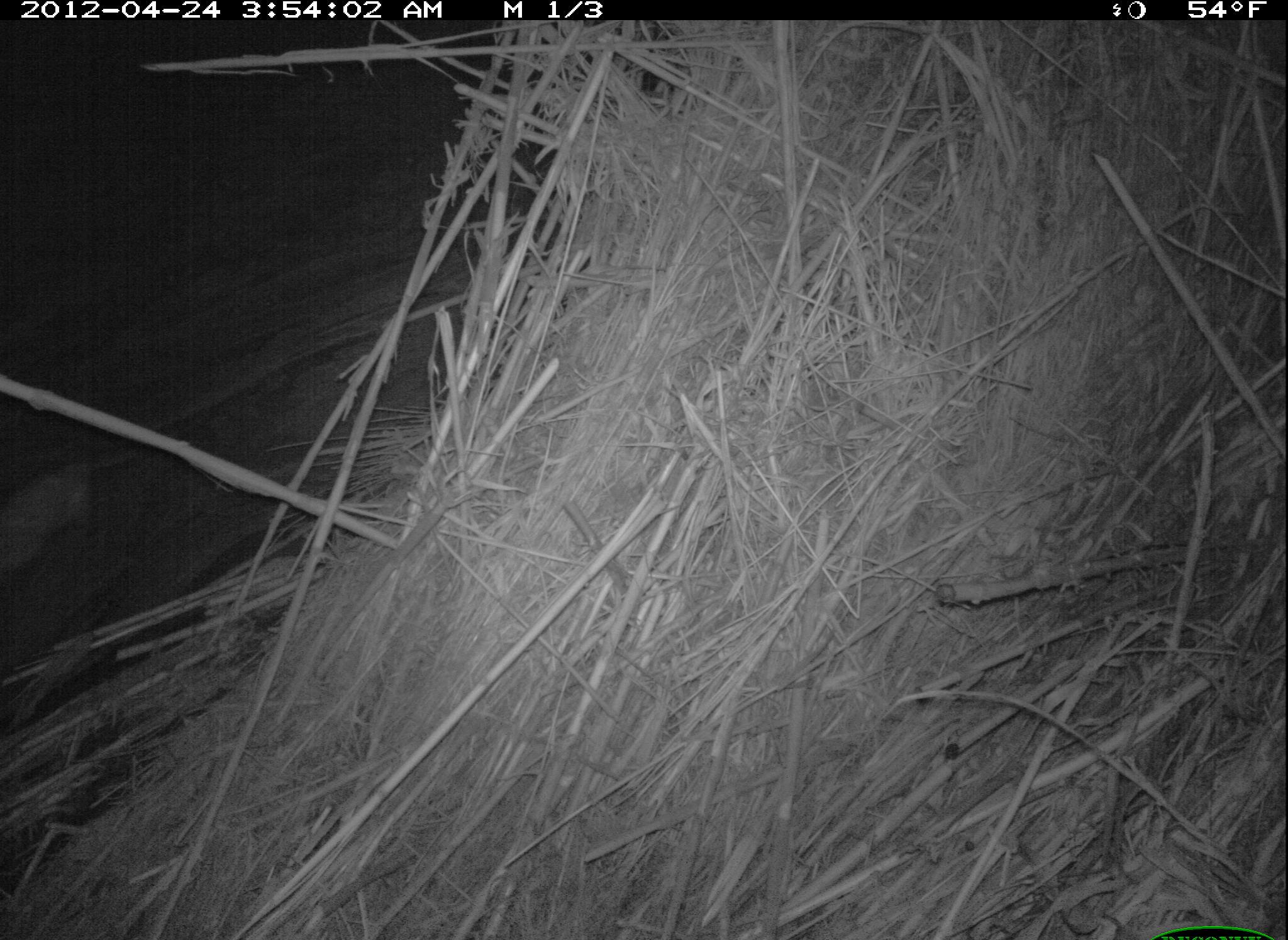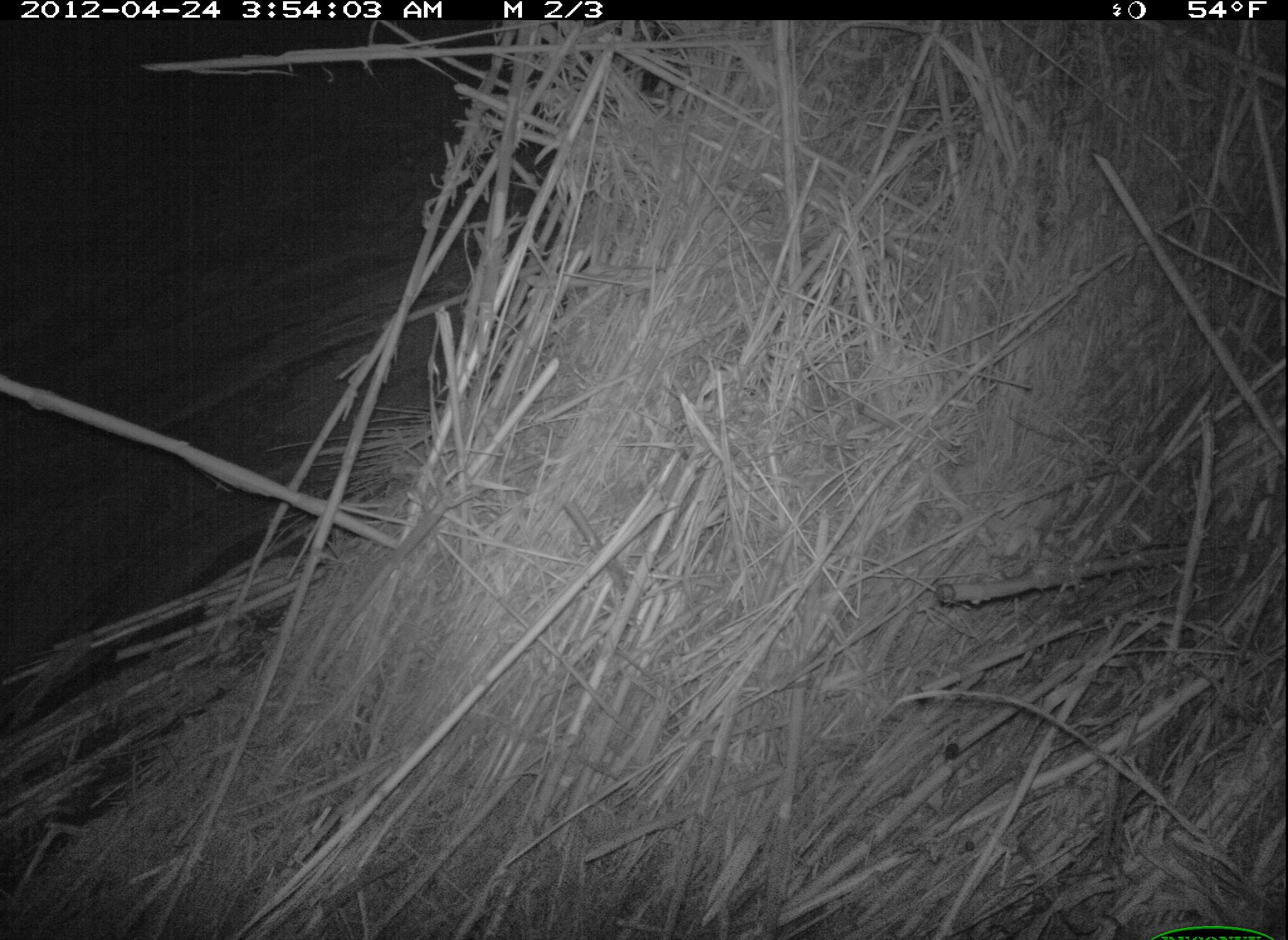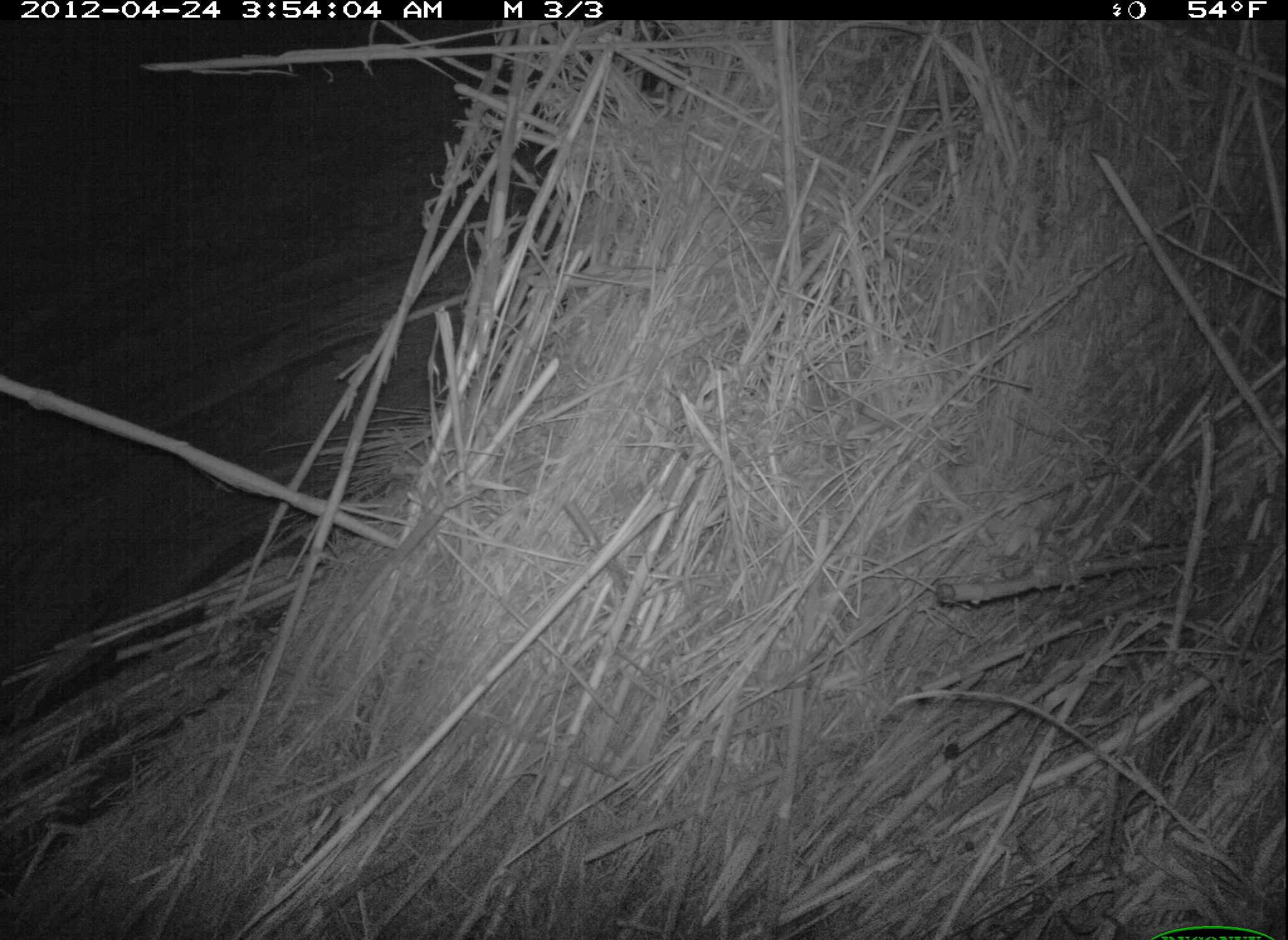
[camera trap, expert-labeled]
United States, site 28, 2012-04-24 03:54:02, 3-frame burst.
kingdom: Animalia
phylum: Chordata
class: Mammalia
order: Didelphimorphia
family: Didelphidae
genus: Didelphis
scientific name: Didelphis virginiana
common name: virginia opossum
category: opossum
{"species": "opossum (virginia opossum) (Didelphis virginiana)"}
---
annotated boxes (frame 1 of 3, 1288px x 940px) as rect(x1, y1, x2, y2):
opossum: rect(0, 438, 142, 599)